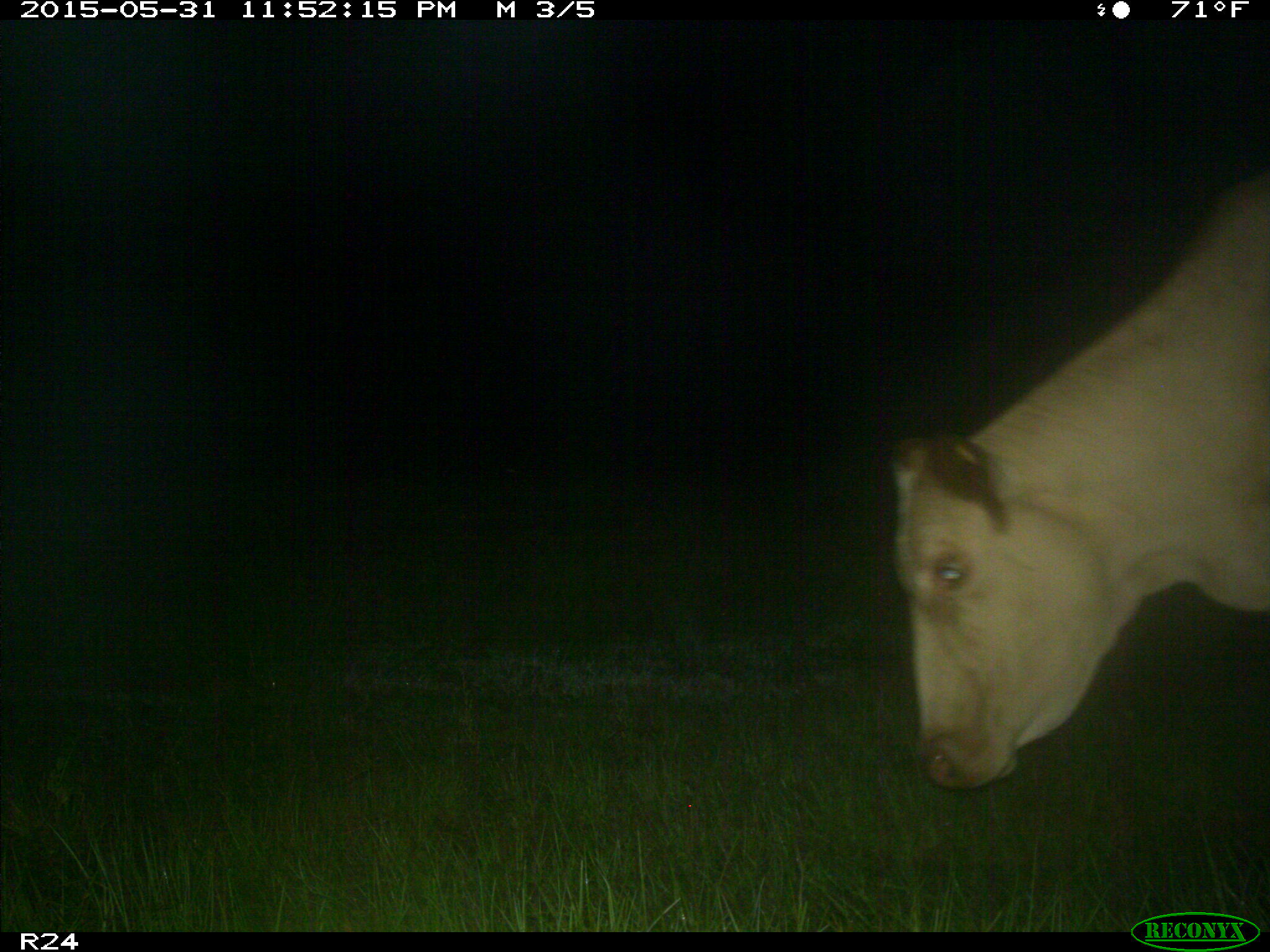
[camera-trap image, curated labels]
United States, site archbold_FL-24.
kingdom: Animalia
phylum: Chordata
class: Mammalia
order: Artiodactyla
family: Bovidae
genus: Bos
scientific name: Bos taurus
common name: domestic cow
Bos taurus (domestic cow).